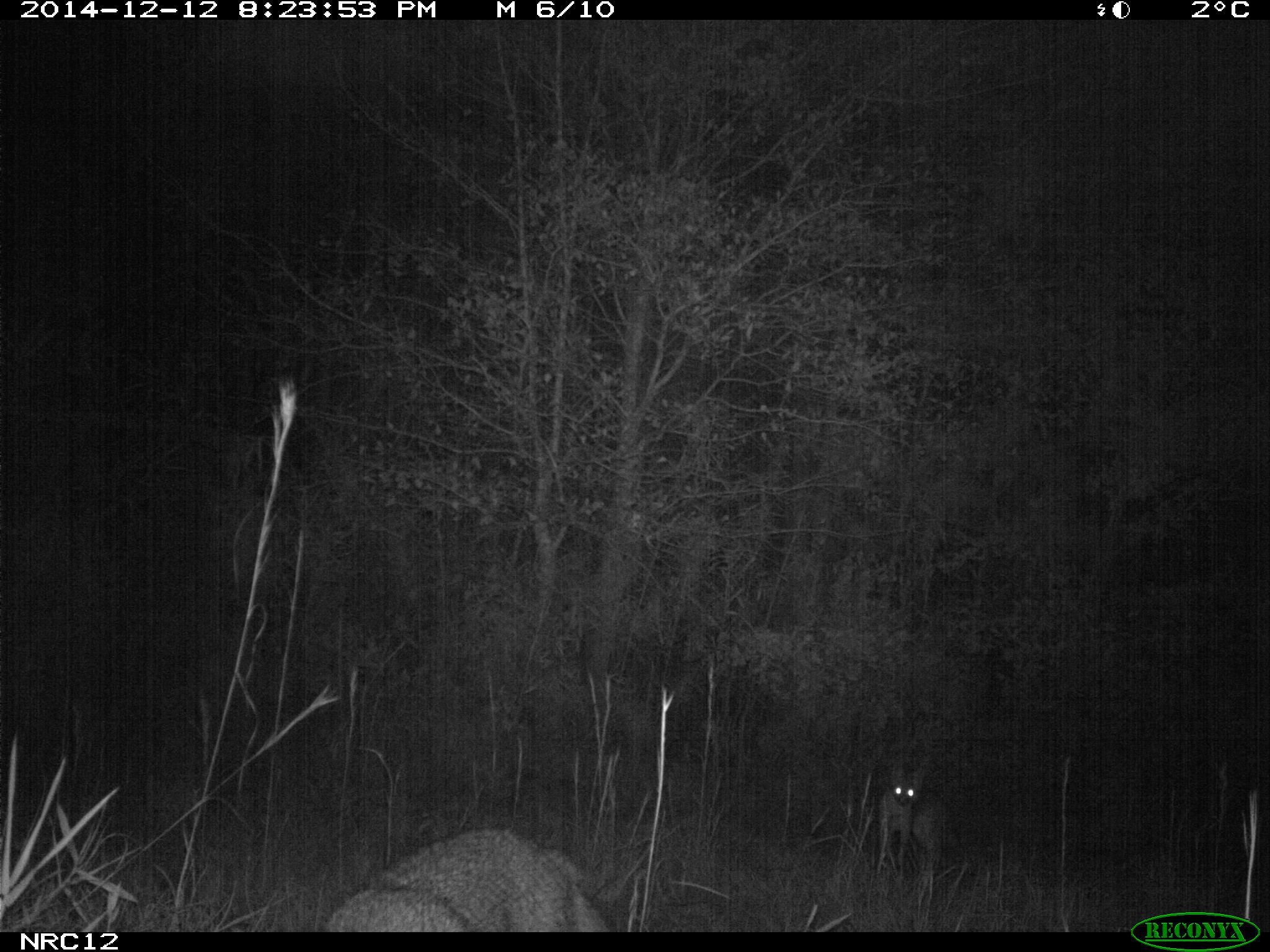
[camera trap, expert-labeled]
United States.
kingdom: Animalia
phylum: Chordata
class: Mammalia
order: Carnivora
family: Canidae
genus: Urocyon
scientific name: Urocyon cinereoargenteus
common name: gray fox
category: Grey Fox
Grey Fox (gray fox) (Urocyon cinereoargenteus).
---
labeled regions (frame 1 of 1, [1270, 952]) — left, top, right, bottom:
Grey Fox: 302, 824, 633, 935; 855, 758, 957, 883